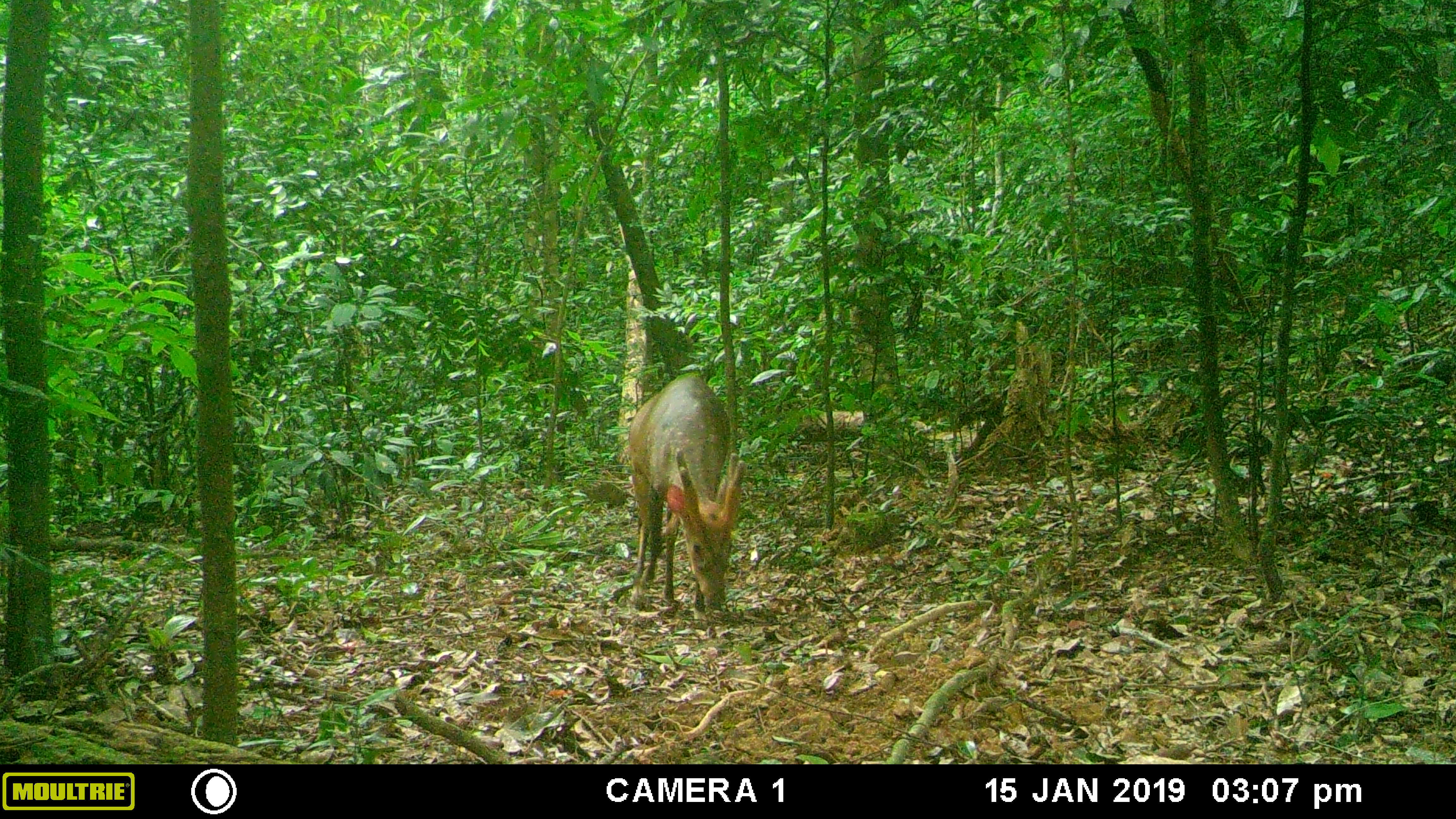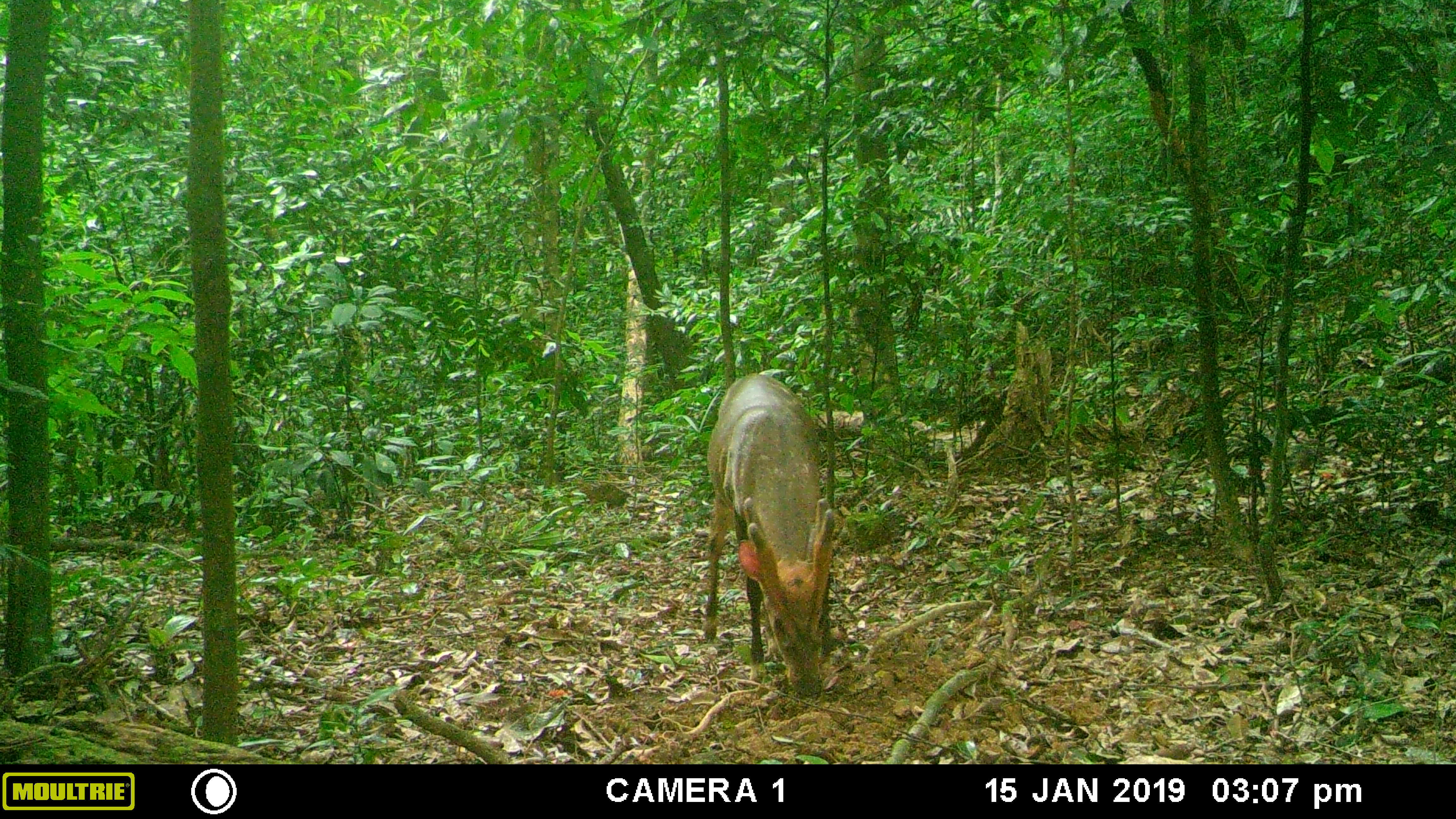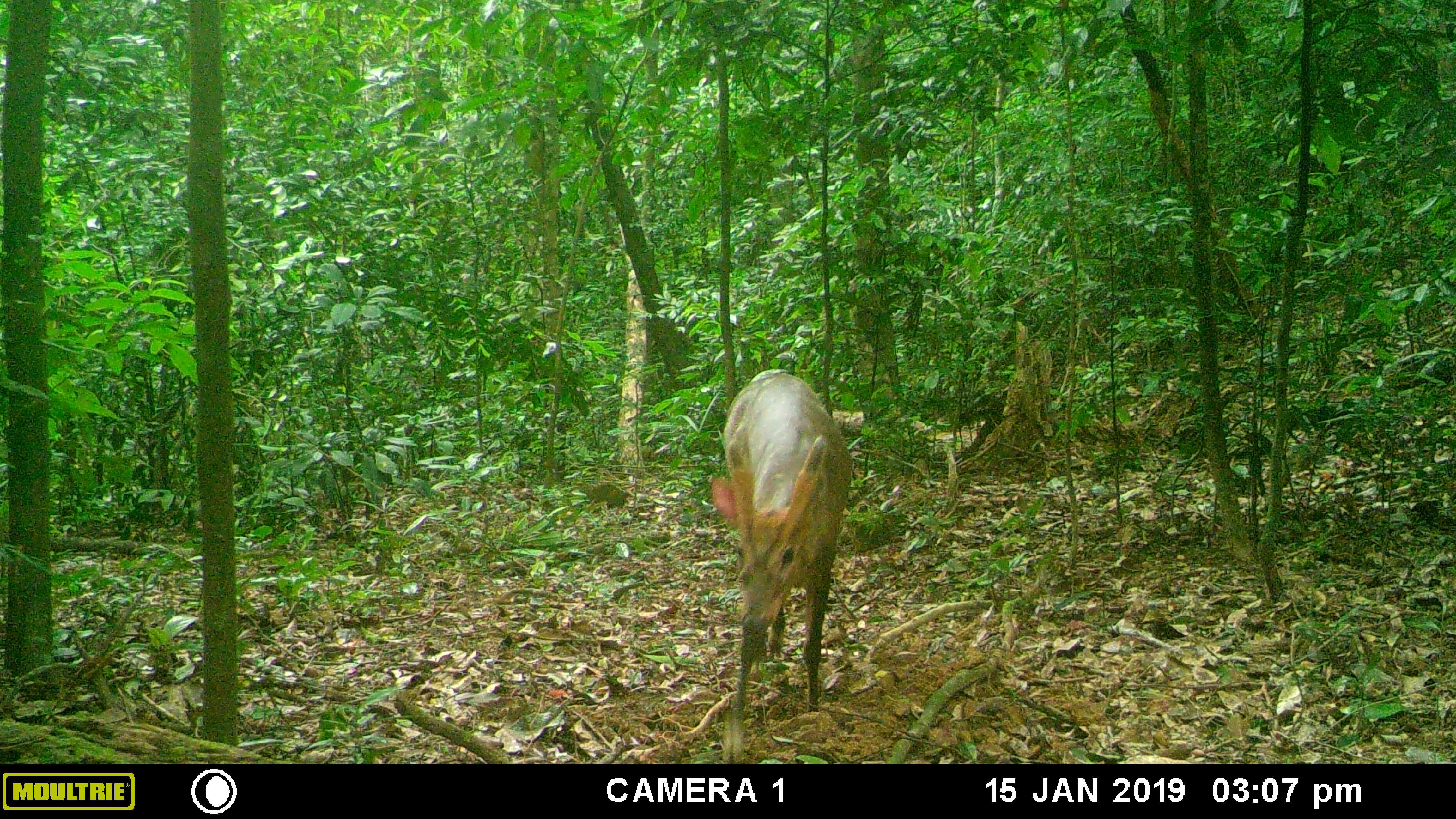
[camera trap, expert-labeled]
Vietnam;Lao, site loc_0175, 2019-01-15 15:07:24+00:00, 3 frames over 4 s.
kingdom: Animalia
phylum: Chordata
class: Mammalia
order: Artiodactyla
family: Cervidae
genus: Muntiacus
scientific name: Muntiacus vuquangensis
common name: large-antlered muntjac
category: large antlered muntjac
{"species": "large antlered muntjac (large-antlered muntjac) (Muntiacus vuquangensis)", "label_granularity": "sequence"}